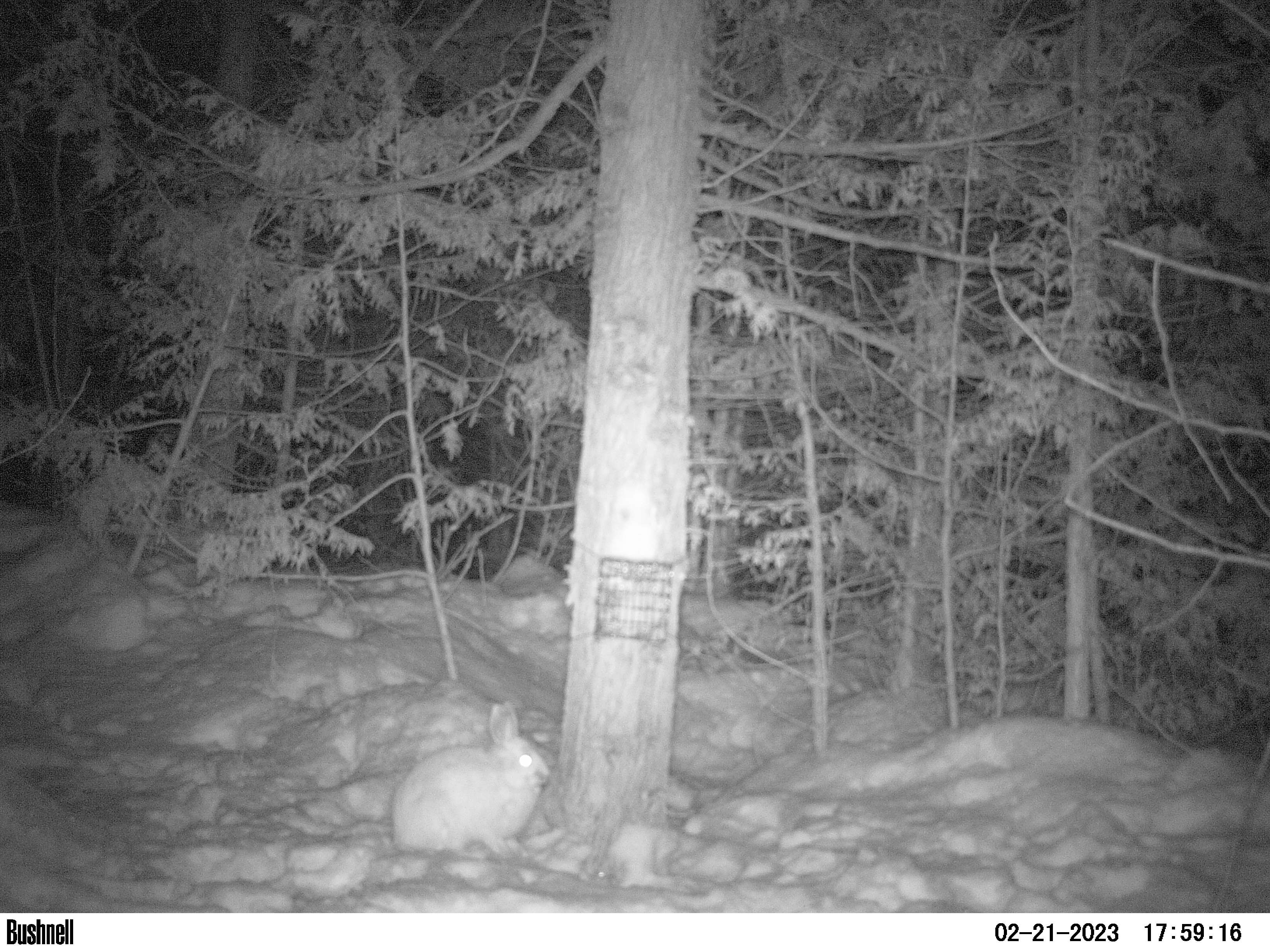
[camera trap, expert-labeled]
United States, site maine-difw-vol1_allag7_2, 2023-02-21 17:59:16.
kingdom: Animalia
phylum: Chordata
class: Mammalia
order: Lagomorpha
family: Leporidae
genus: Lepus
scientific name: Lepus americanus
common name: snowshoe hare